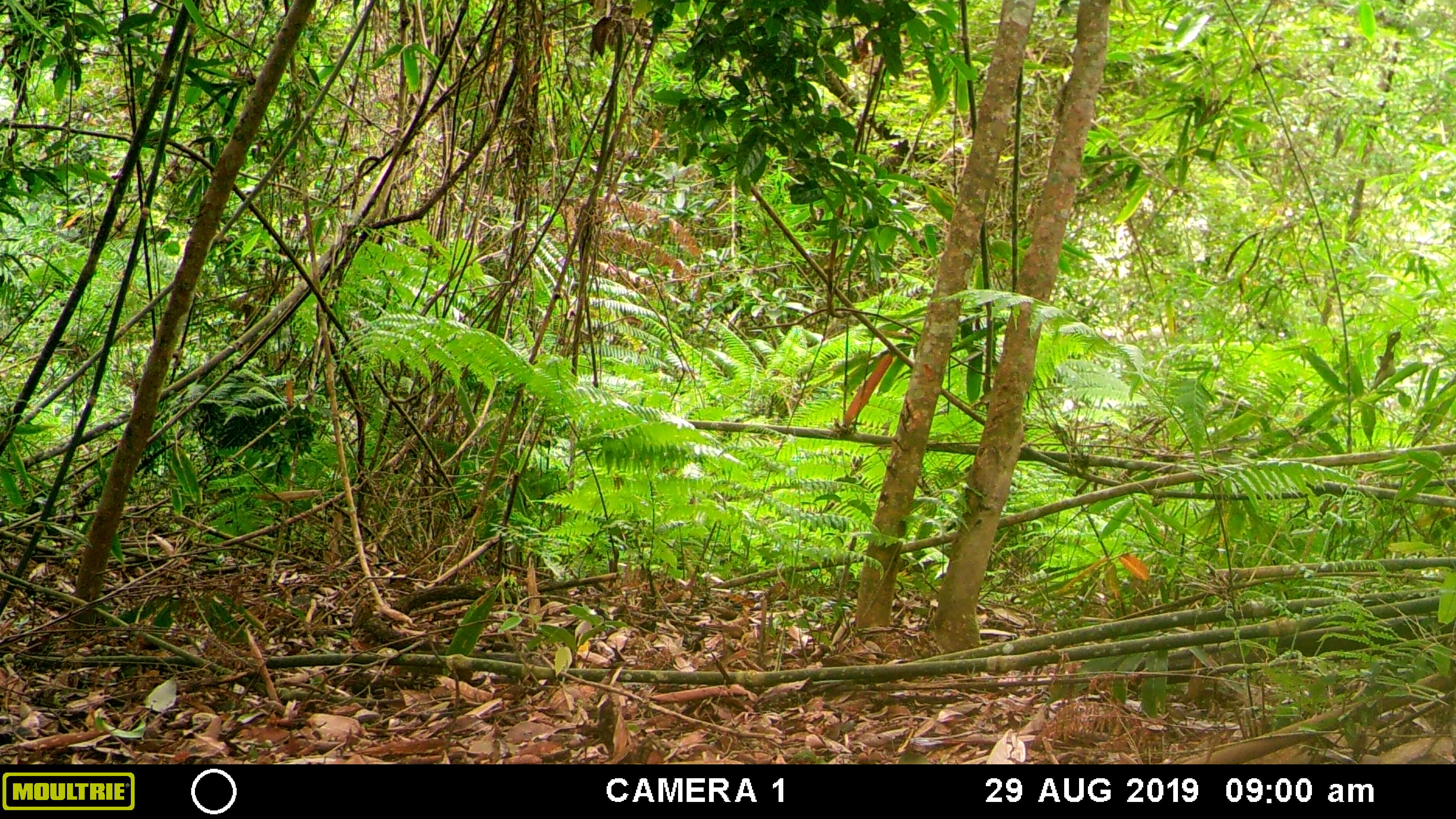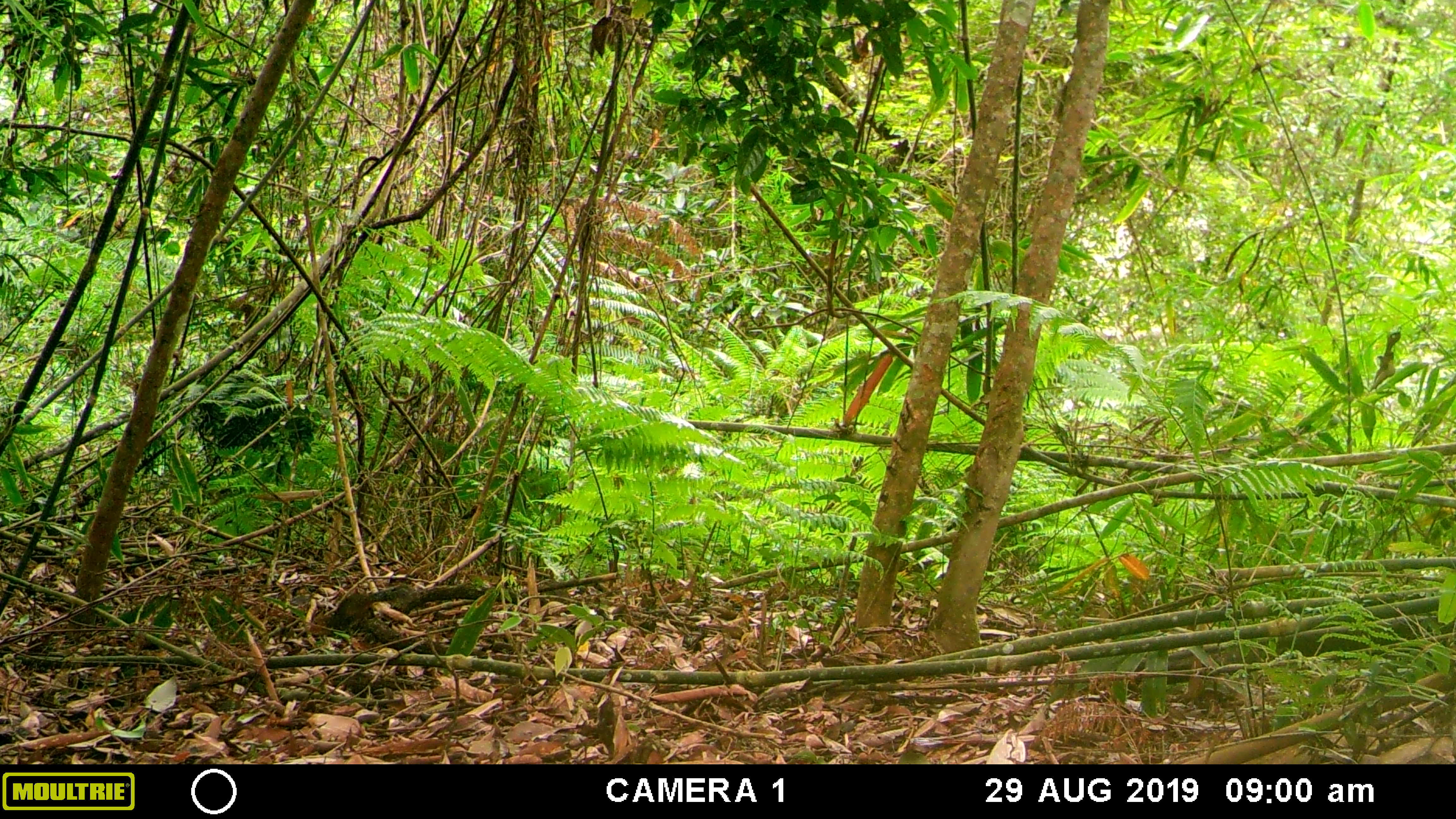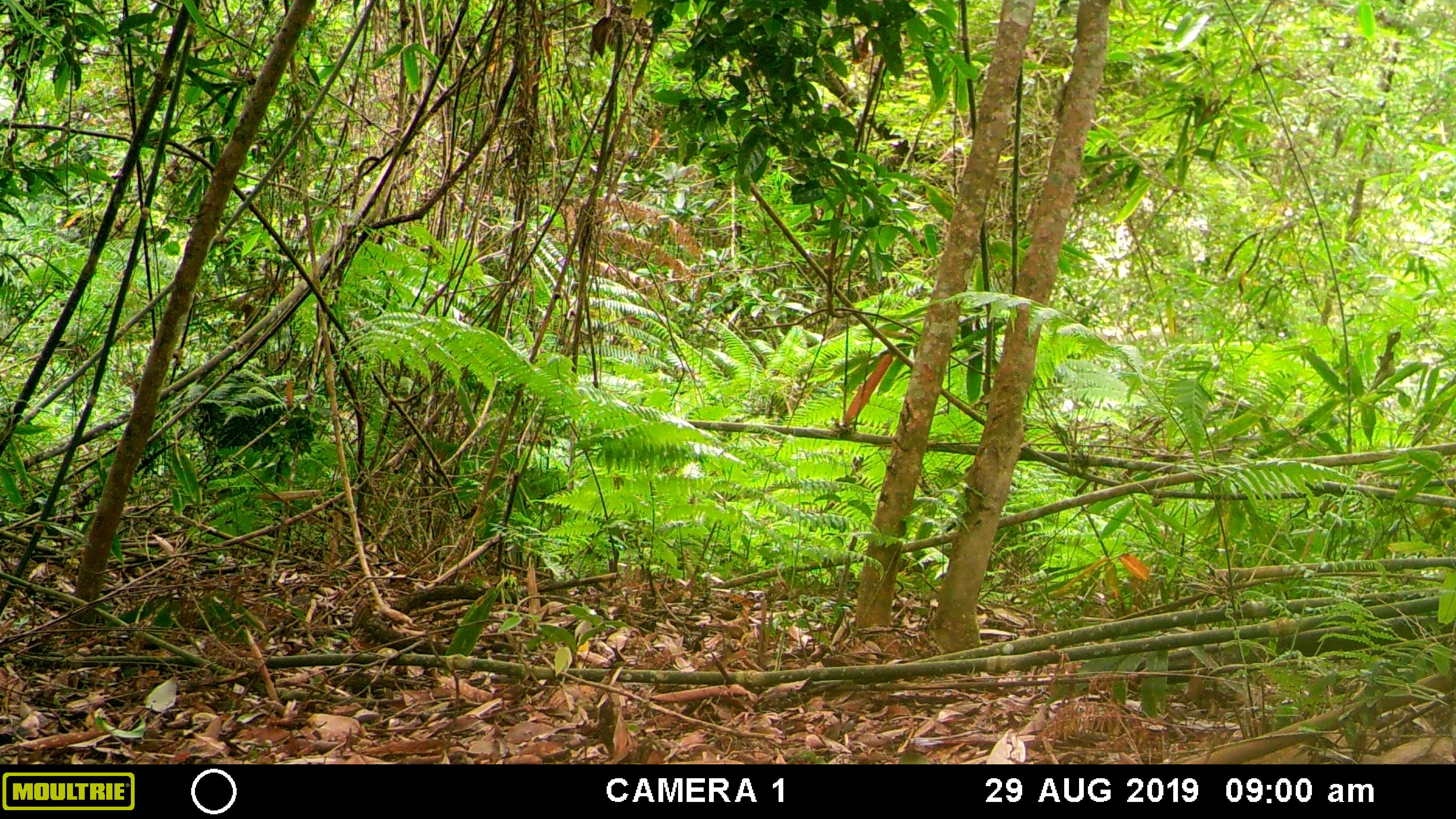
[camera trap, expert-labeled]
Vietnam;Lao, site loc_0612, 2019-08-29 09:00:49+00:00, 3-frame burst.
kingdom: Animalia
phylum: Chordata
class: Mammalia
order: Rodentia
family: Sciuridae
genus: Dremomys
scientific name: Dremomys rufigenis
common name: red-cheeked squirrel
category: red cheeked squirrel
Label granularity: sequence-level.